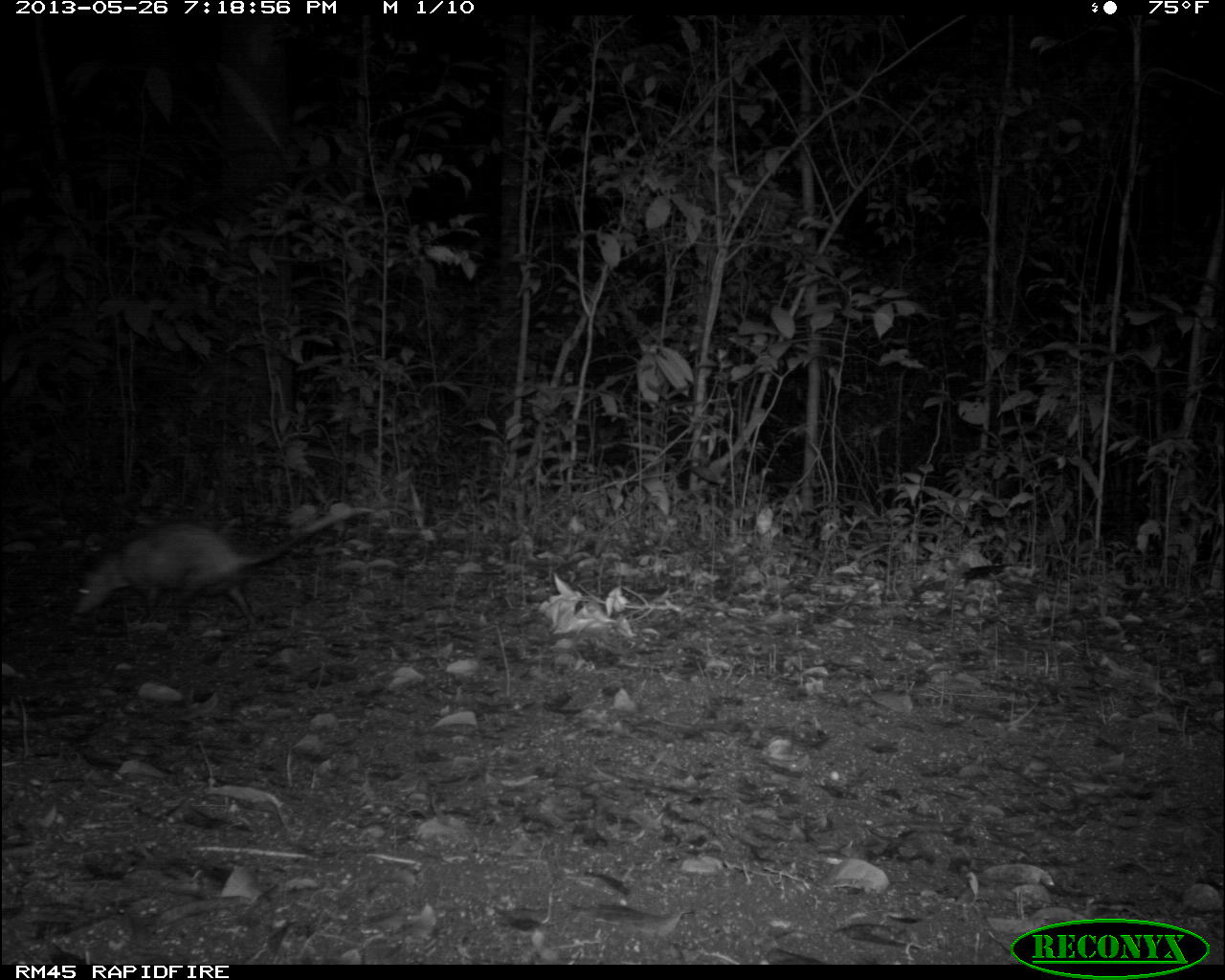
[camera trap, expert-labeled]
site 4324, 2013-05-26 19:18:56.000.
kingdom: Animalia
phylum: Chordata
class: Mammalia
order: Didelphimorphia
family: Didelphidae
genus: Didelphis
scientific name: Didelphis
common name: american opossums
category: didelphis sp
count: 1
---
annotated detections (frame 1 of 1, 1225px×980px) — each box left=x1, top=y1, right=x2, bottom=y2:
didelphis sp: left=69, top=504, right=377, bottom=631